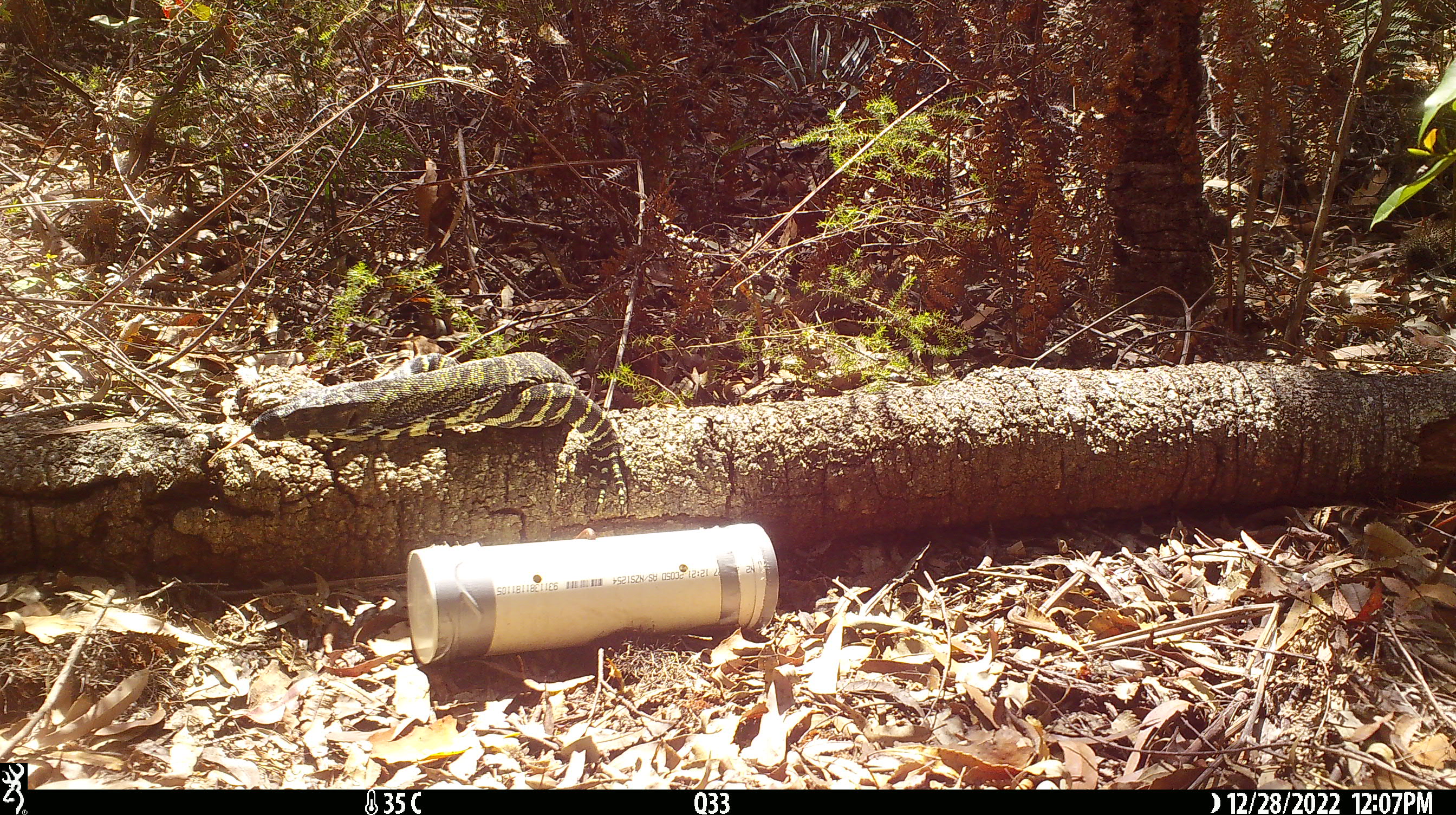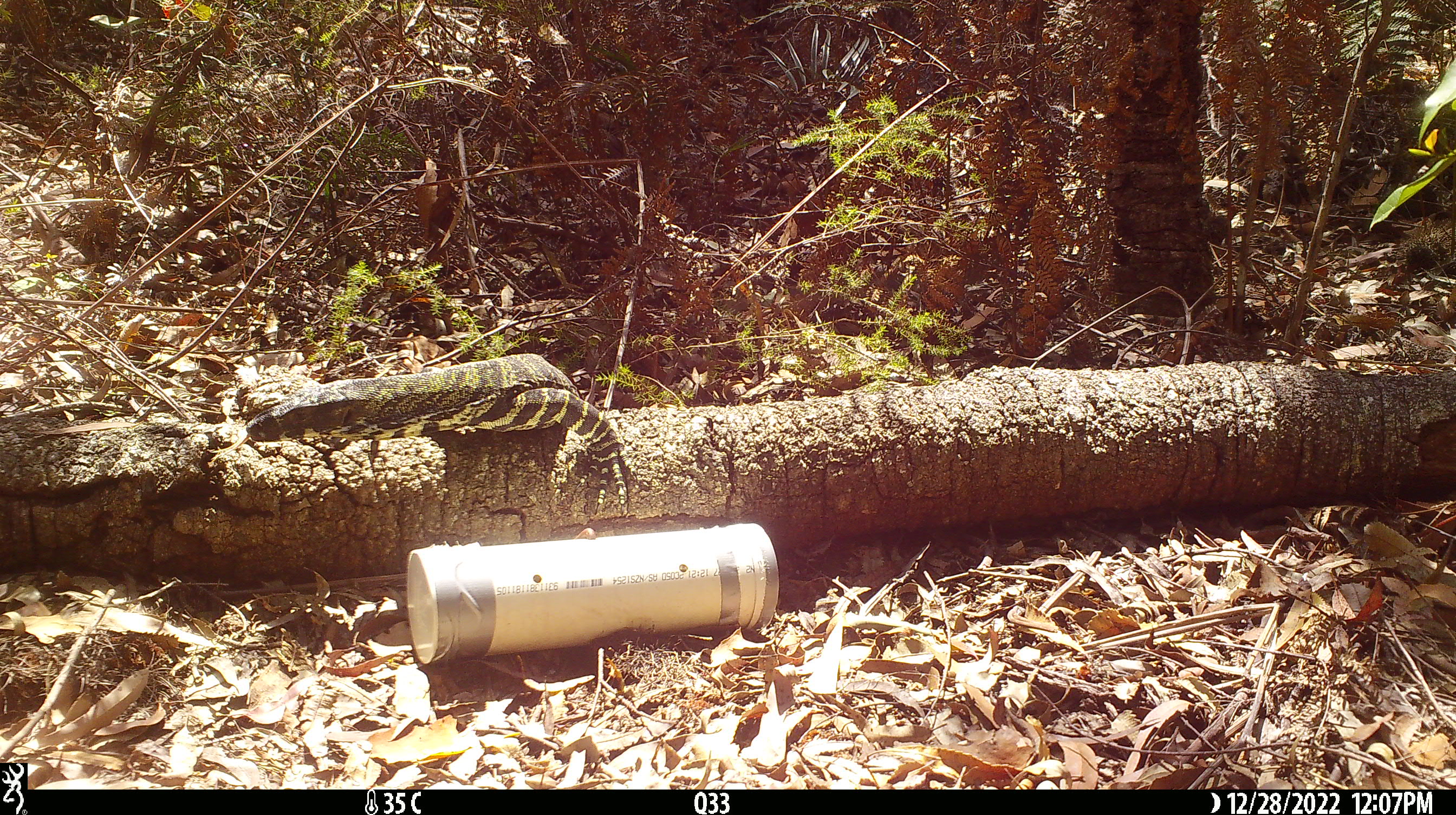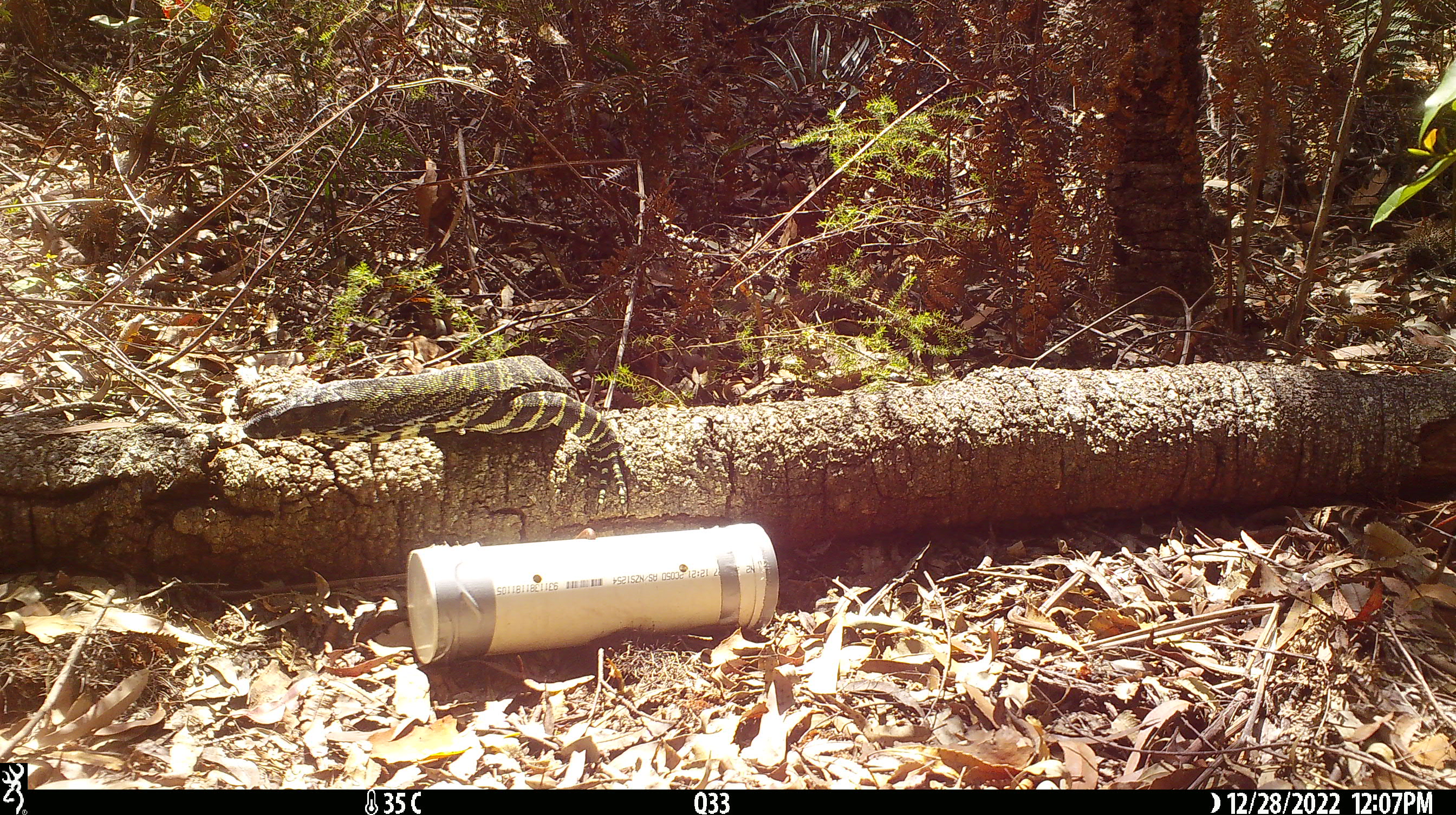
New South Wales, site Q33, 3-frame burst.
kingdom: Animalia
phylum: Chordata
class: Reptilia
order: Squamata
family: Varanidae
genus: Varanus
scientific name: Varanus varius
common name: lace monitor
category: goanna